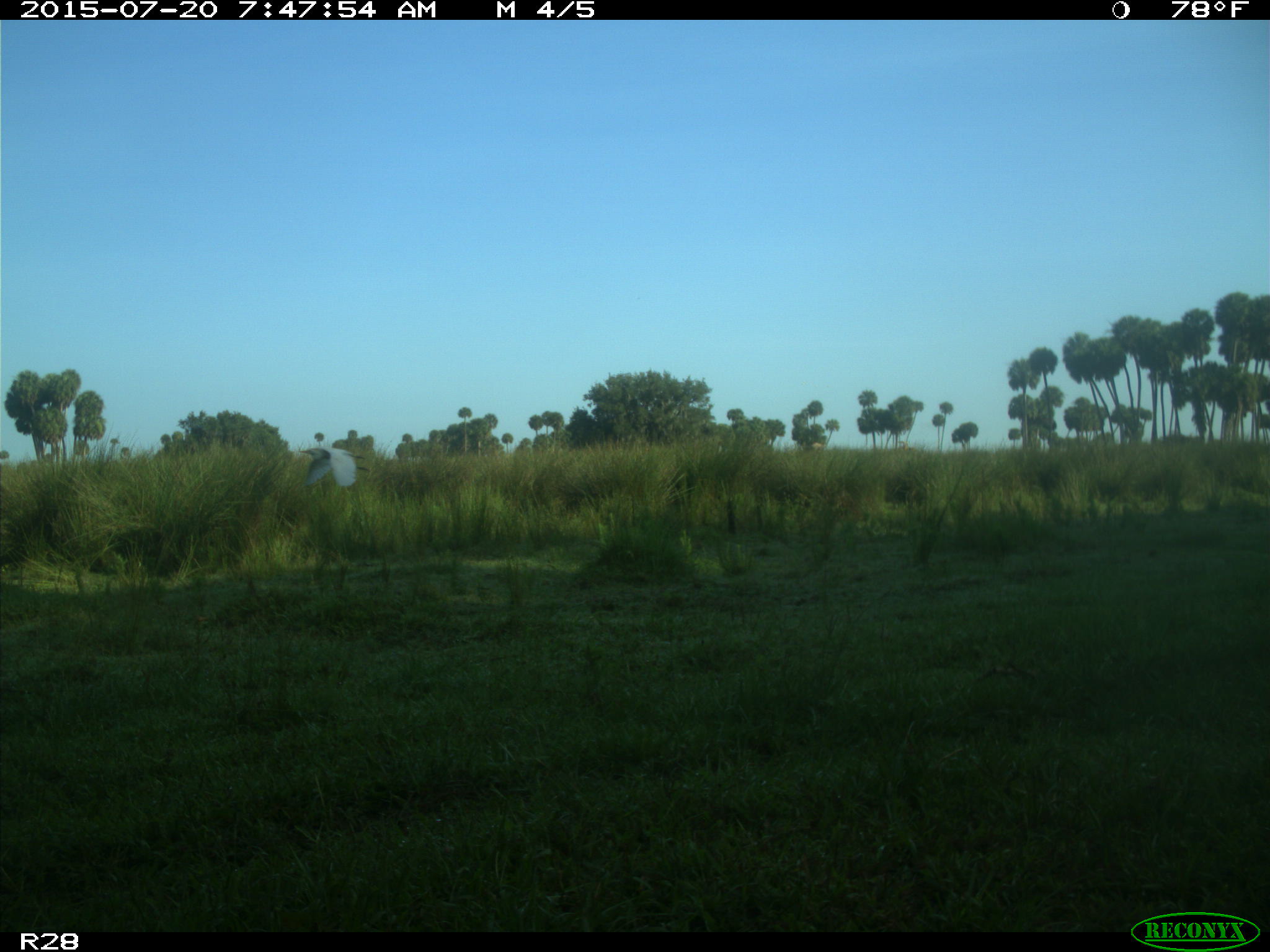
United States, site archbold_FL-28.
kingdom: Animalia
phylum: Chordata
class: Aves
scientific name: Aves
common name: birds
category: unidentified bird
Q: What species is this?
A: Unidentified bird (birds) (Aves).